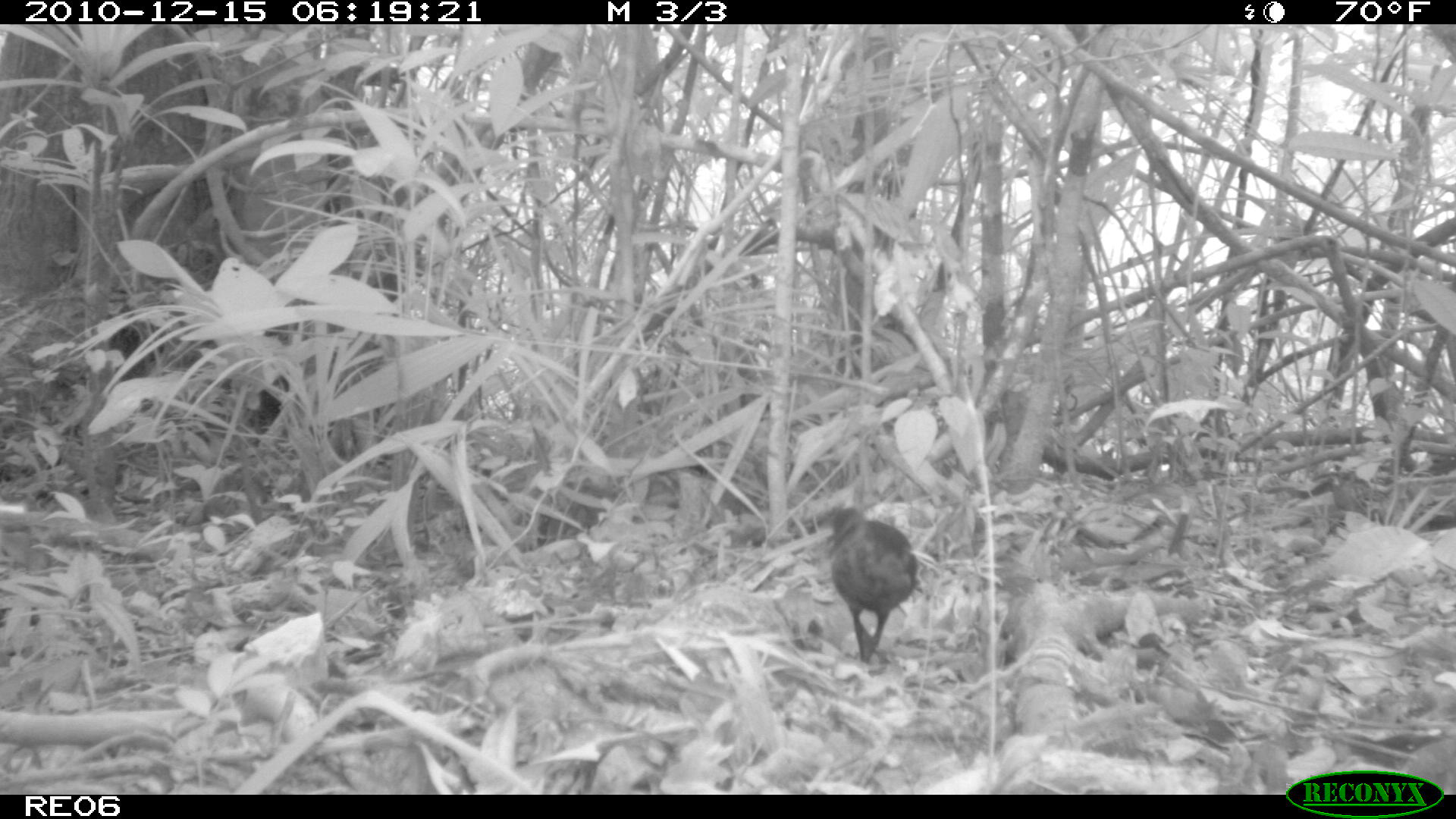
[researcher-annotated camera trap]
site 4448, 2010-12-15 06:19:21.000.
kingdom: Animalia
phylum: Chordata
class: Aves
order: Gruiformes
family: Sarothruridae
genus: Mentocrex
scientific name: Mentocrex kioloides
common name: madagascar wood rail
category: canirallus kioloides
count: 1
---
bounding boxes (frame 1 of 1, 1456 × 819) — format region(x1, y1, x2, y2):
canirallus kioloides: region(829, 505, 918, 660)